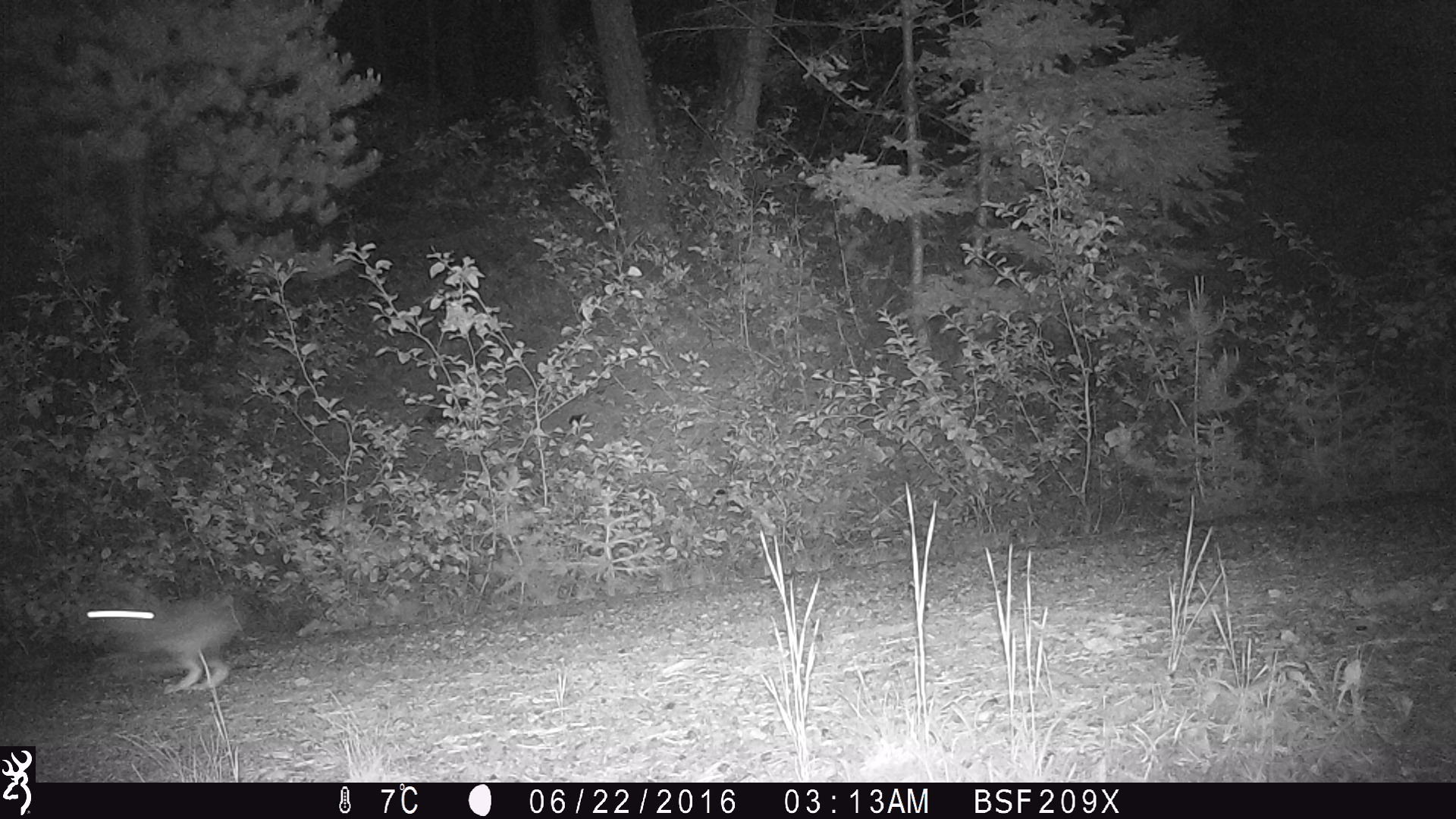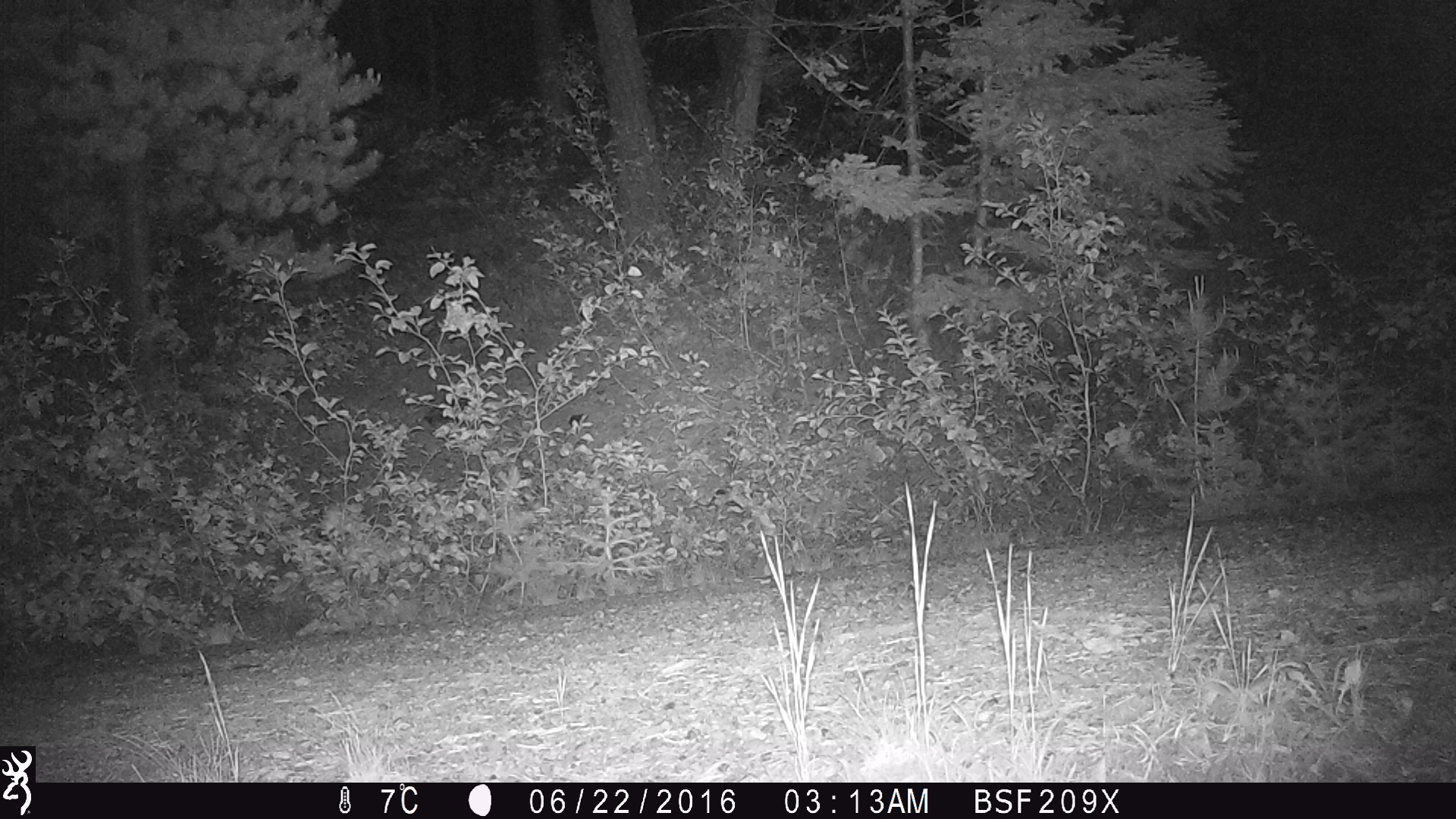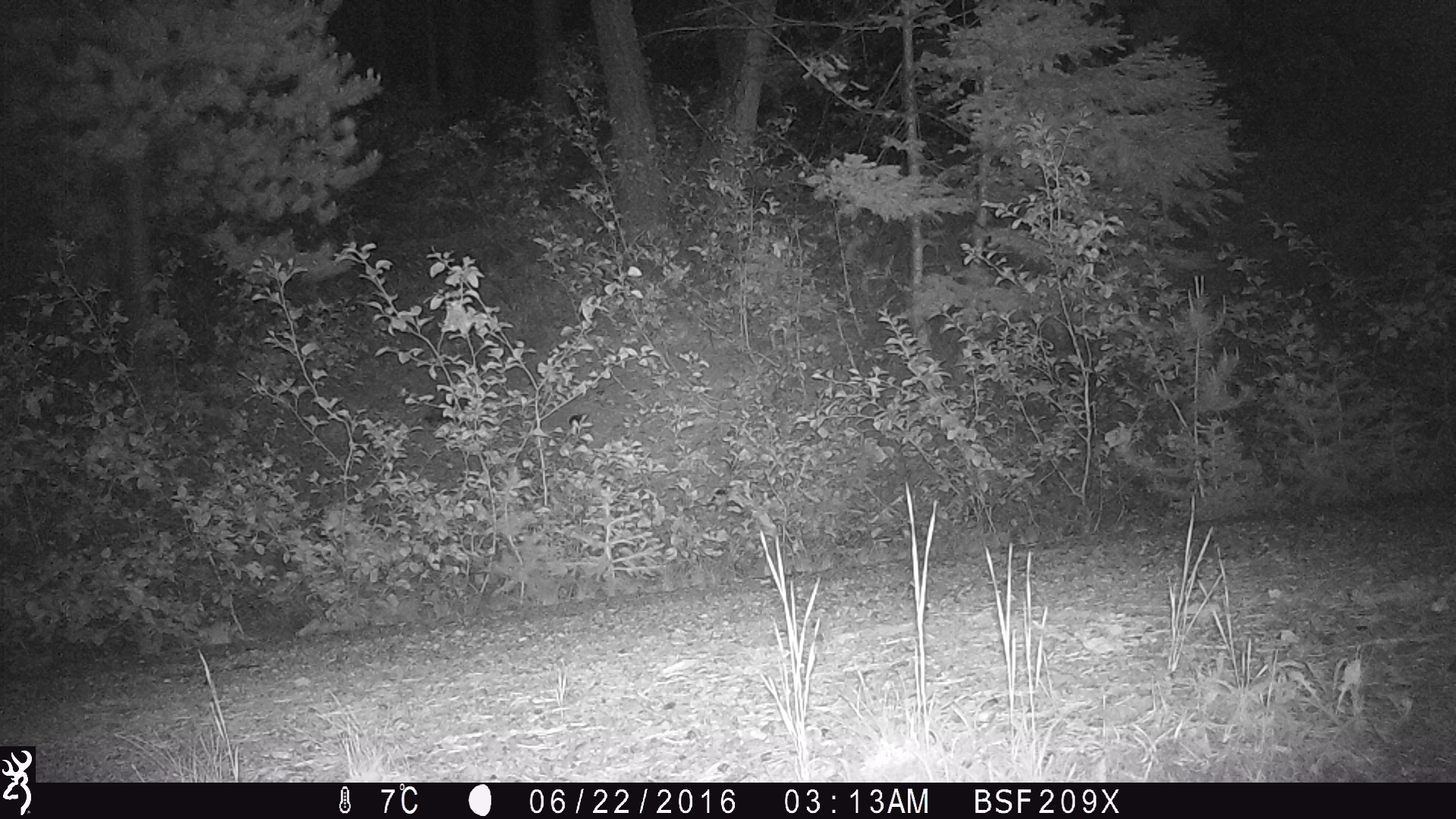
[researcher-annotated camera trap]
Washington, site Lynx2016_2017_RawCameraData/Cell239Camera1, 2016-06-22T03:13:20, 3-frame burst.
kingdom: Animalia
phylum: Chordata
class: Mammalia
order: Lagomorpha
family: Leporidae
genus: Lepus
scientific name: Lepus americanus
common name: snowshoe hare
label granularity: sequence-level